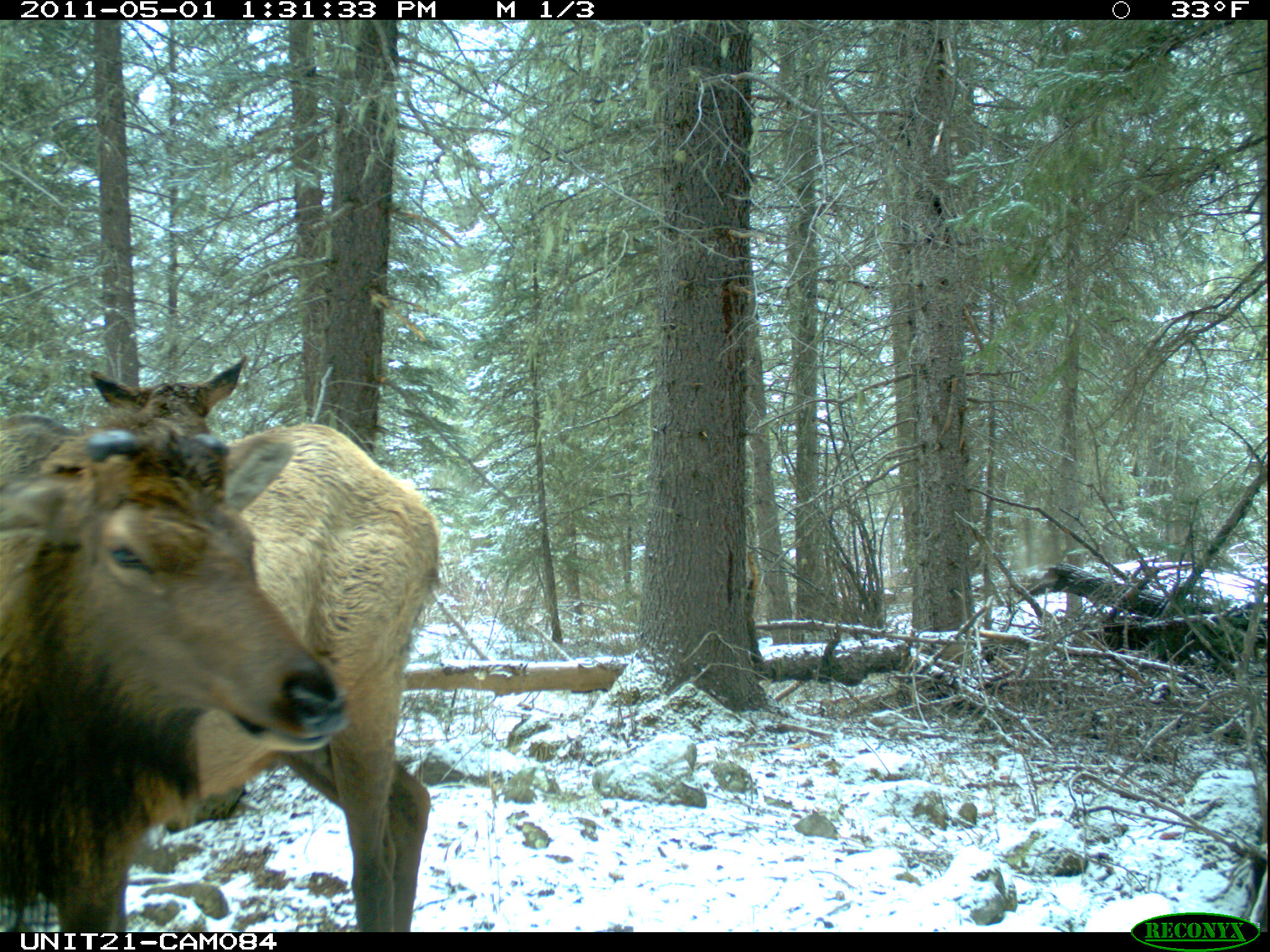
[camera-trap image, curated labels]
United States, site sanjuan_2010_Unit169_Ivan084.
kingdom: Animalia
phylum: Chordata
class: Mammalia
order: Artiodactyla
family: Cervidae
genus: Cervus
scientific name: Cervus elaphus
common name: red deer